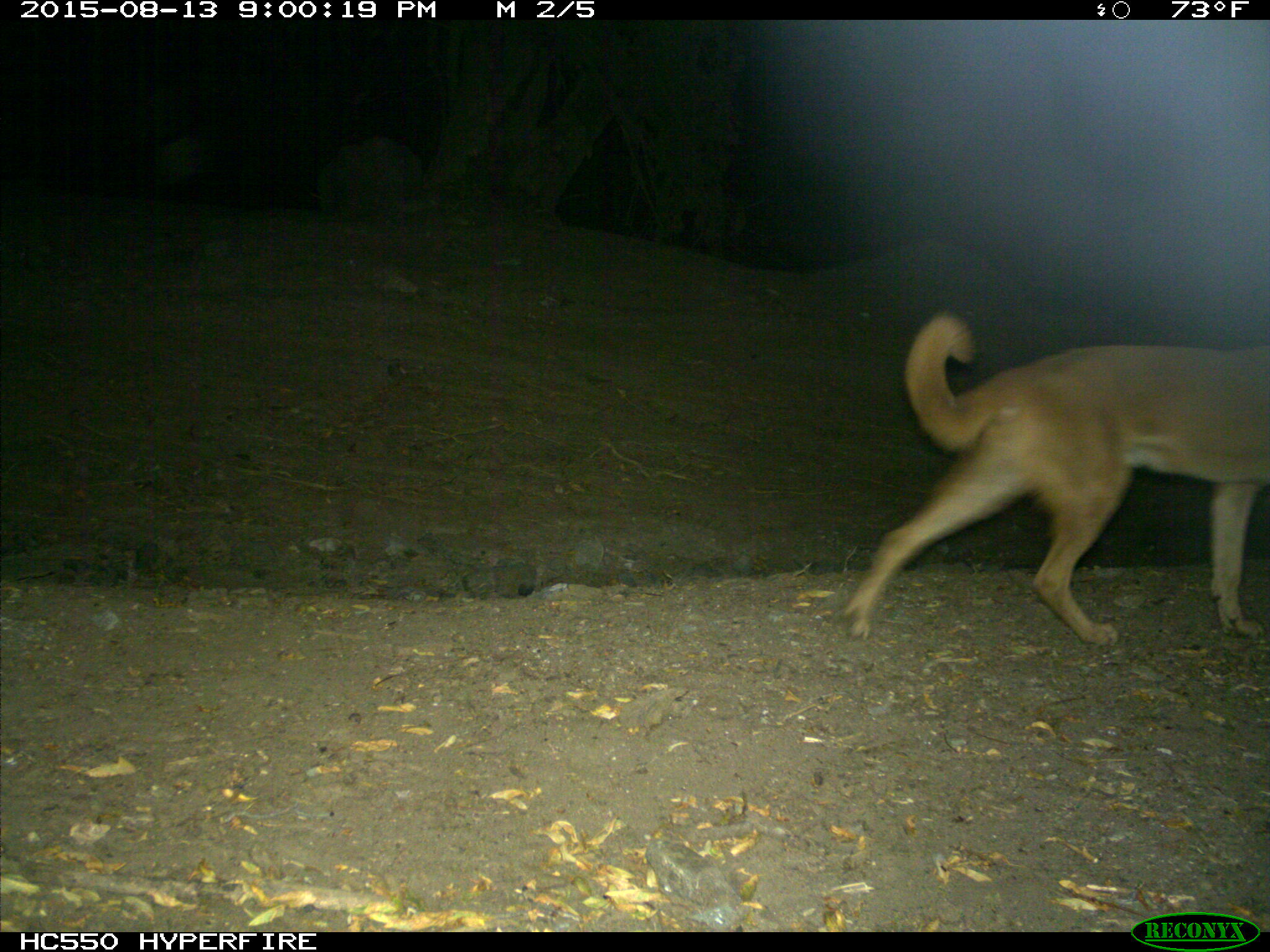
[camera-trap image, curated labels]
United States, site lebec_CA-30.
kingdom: Animalia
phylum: Chordata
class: Mammalia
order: Carnivora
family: Canidae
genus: Canis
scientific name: Canis familiaris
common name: domestic dog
Canis familiaris (domestic dog).